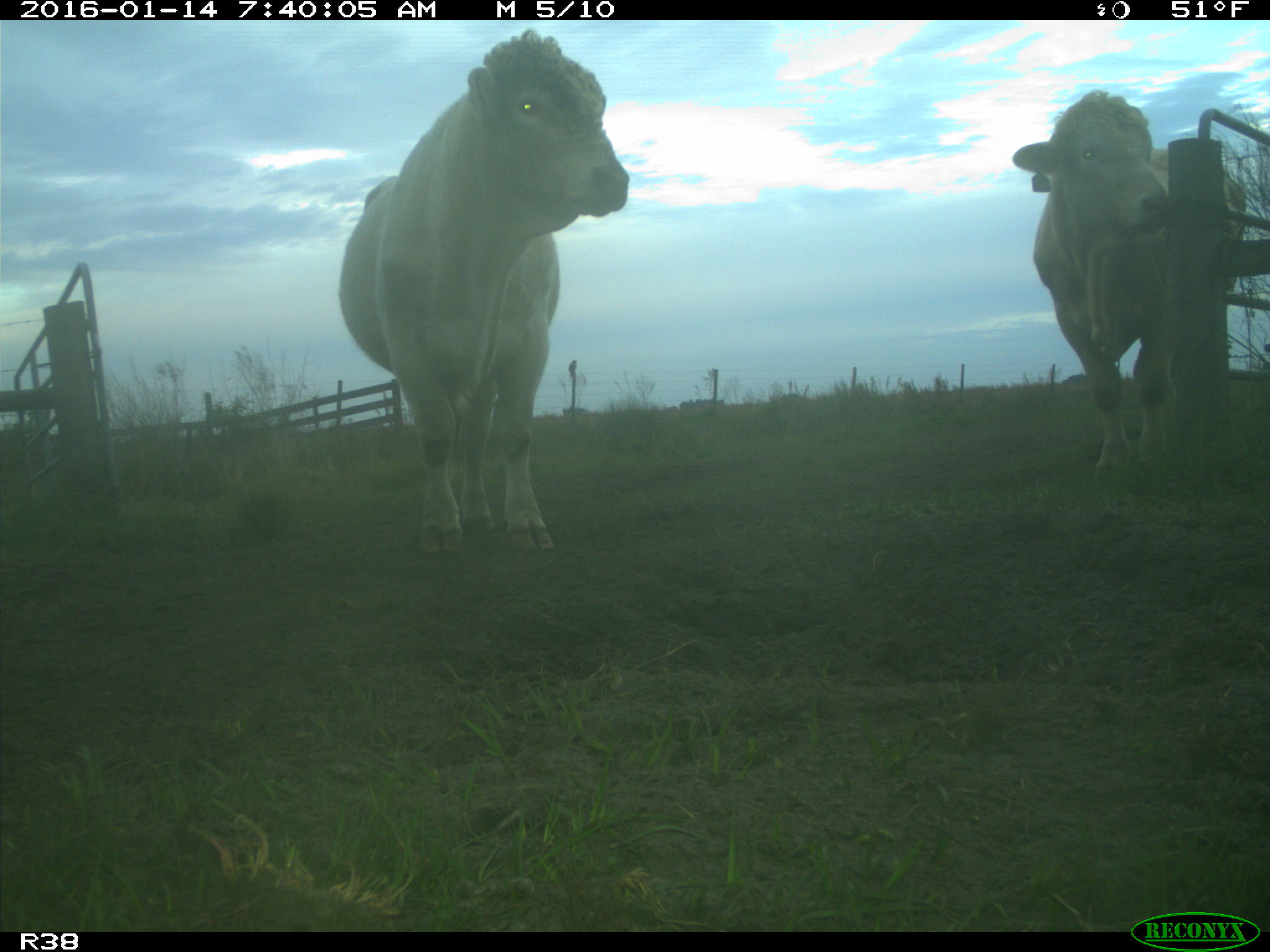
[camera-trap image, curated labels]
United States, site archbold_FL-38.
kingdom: Animalia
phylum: Chordata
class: Mammalia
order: Artiodactyla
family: Bovidae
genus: Bos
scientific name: Bos taurus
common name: domestic cow